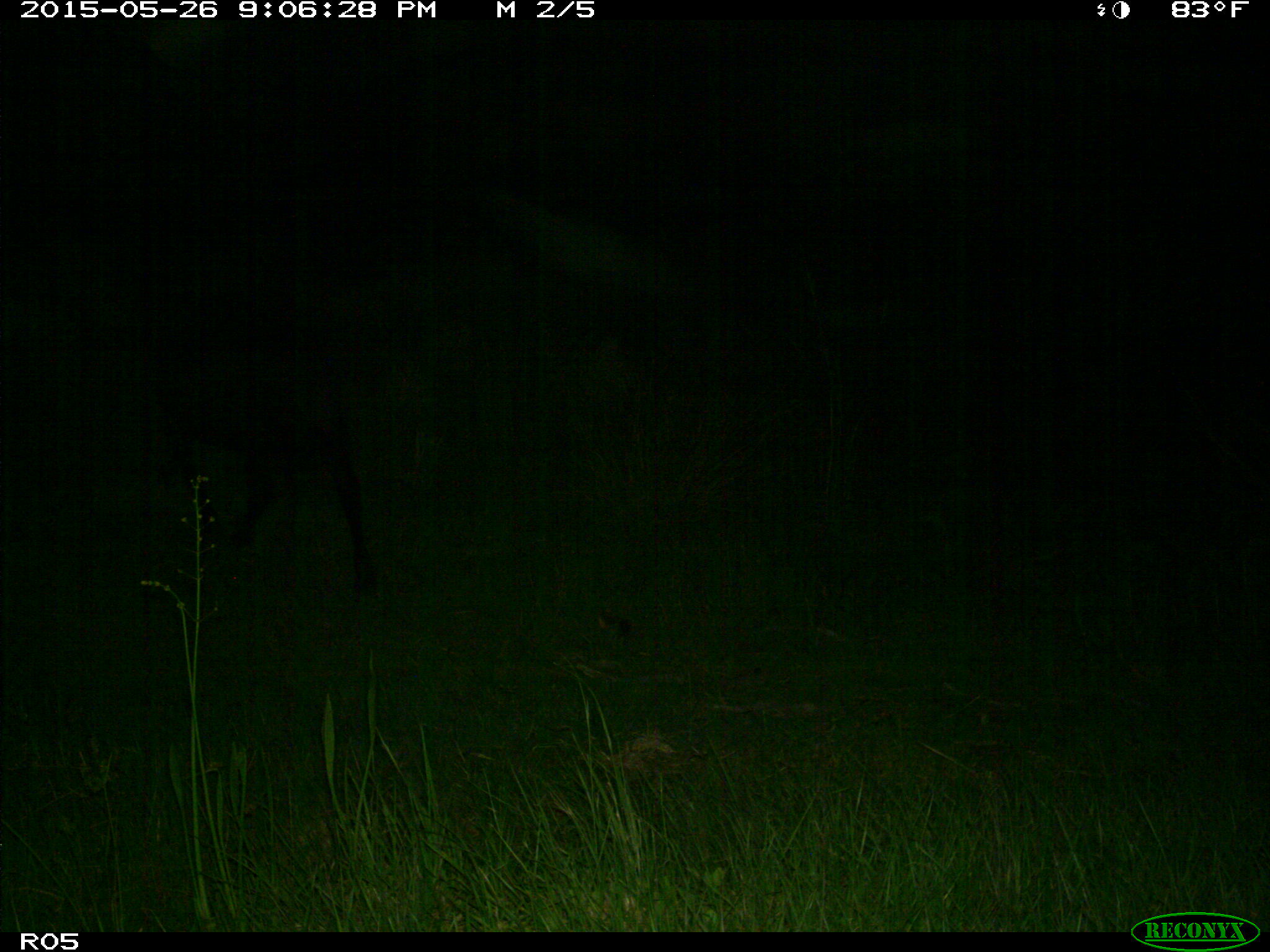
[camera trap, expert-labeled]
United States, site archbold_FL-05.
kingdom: Animalia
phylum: Chordata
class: Mammalia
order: Artiodactyla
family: Bovidae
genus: Bos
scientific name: Bos taurus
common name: domestic cow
Bos taurus (domestic cow).